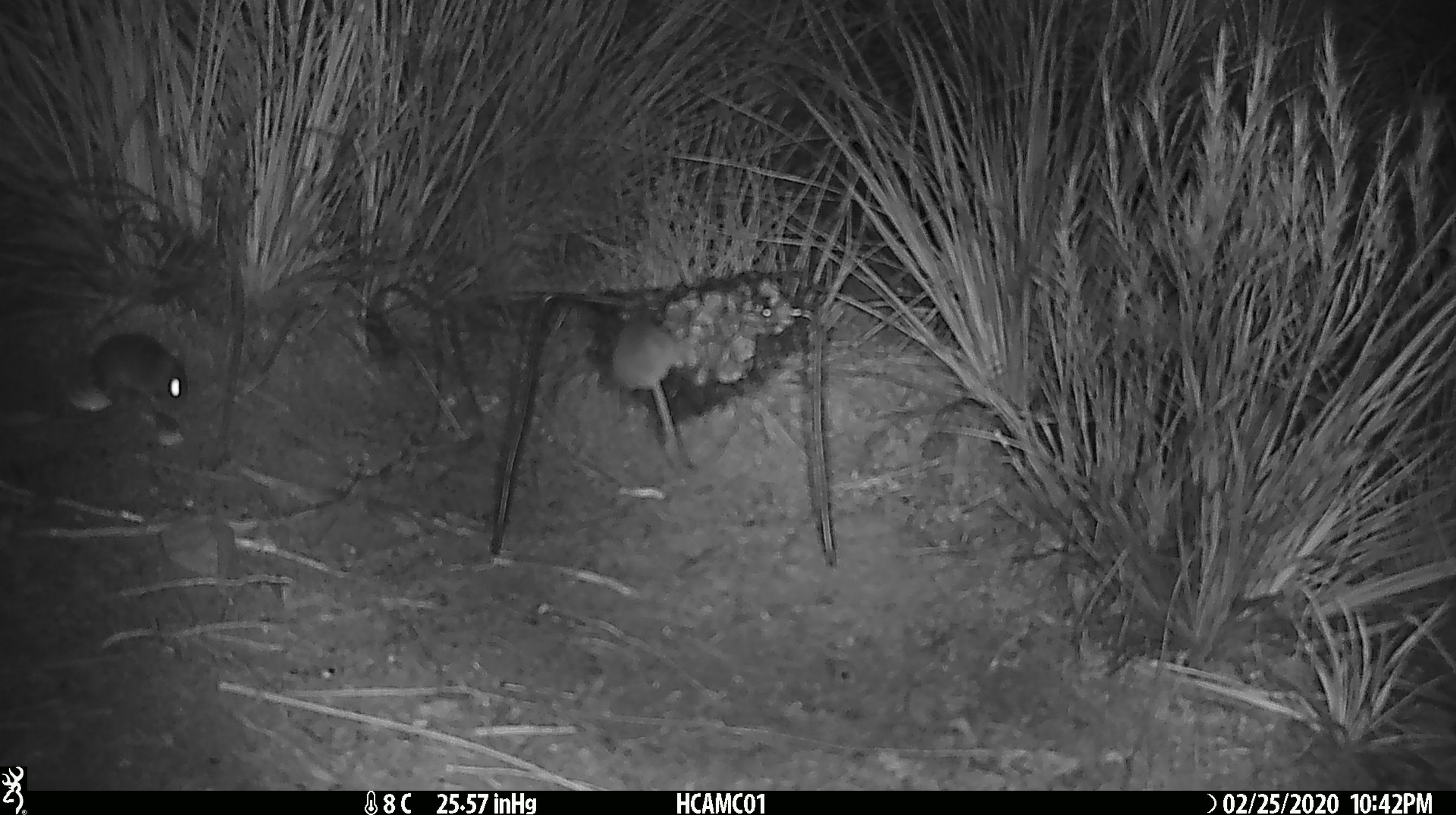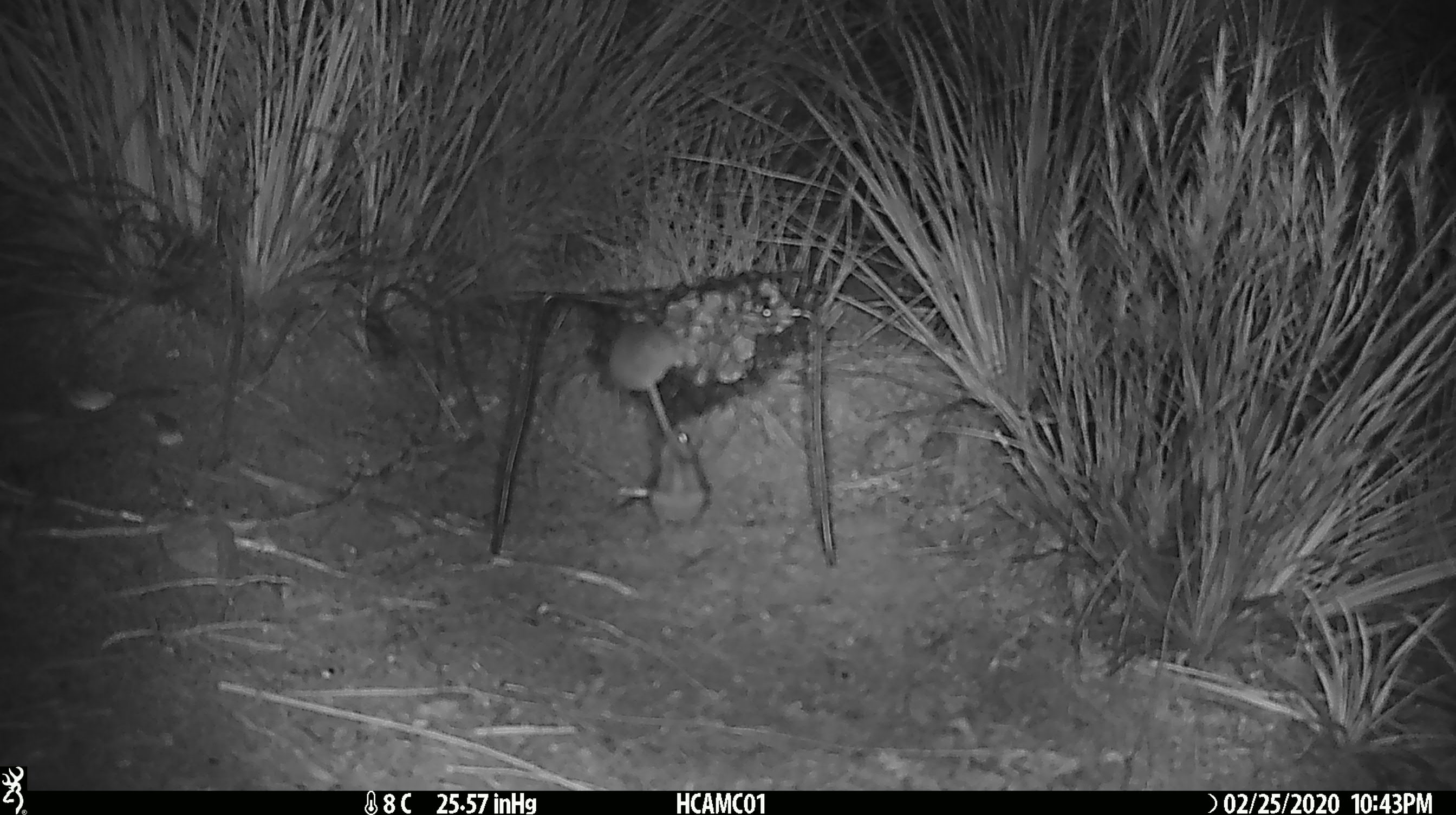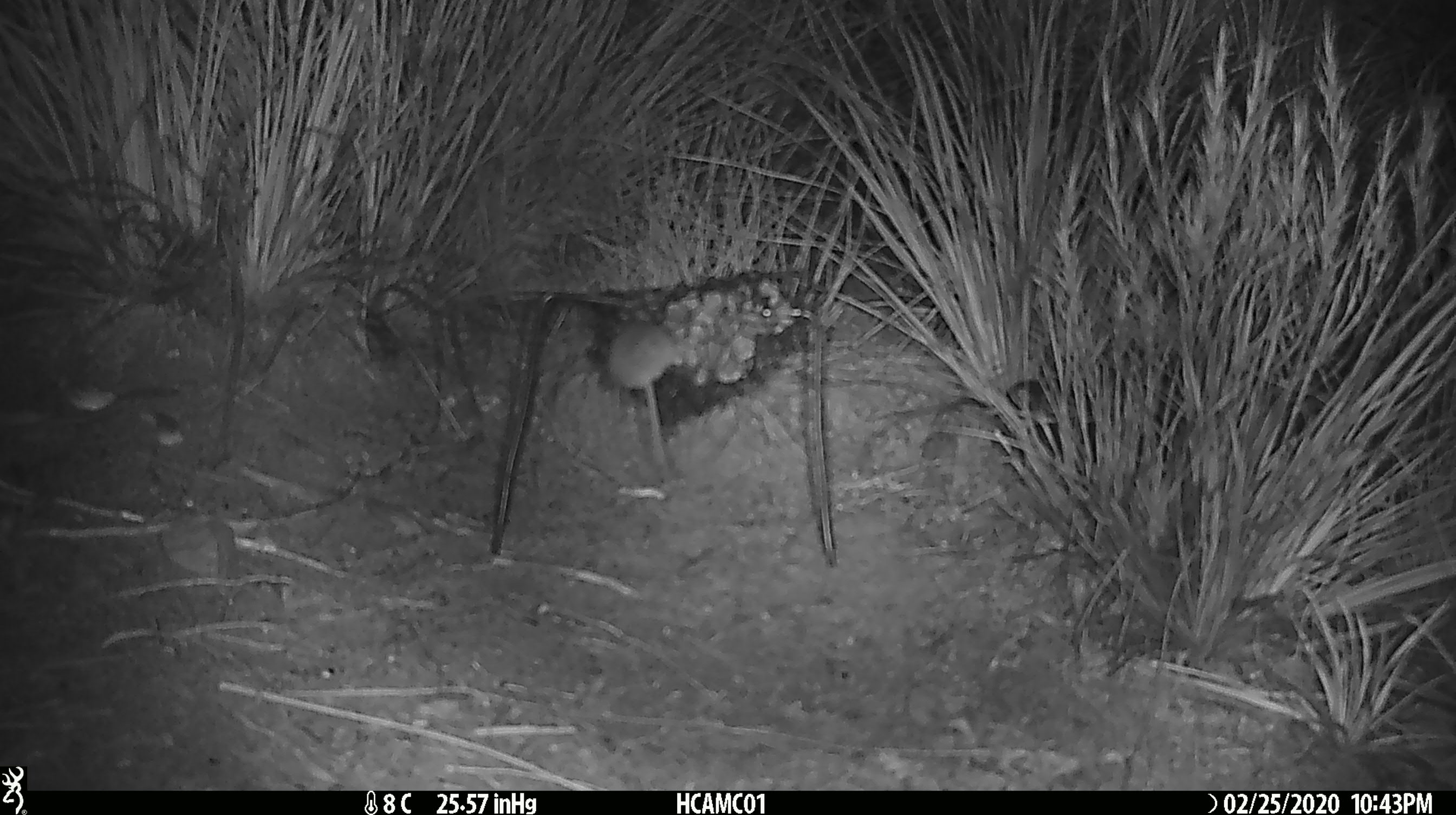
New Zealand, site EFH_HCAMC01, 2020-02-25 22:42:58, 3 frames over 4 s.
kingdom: Animalia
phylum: Chordata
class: Mammalia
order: Rodentia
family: Muridae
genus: Mus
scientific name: Mus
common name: mouse